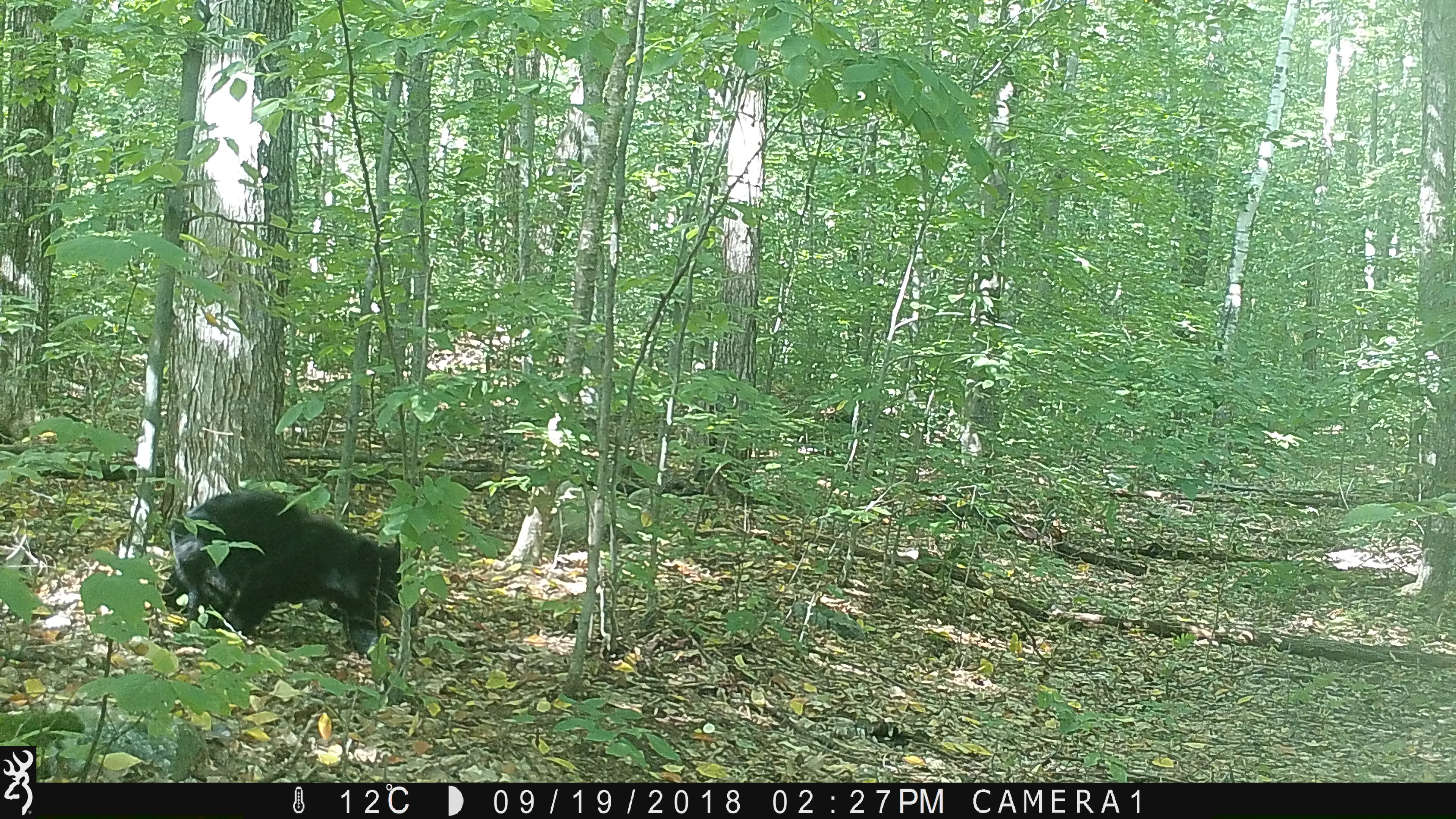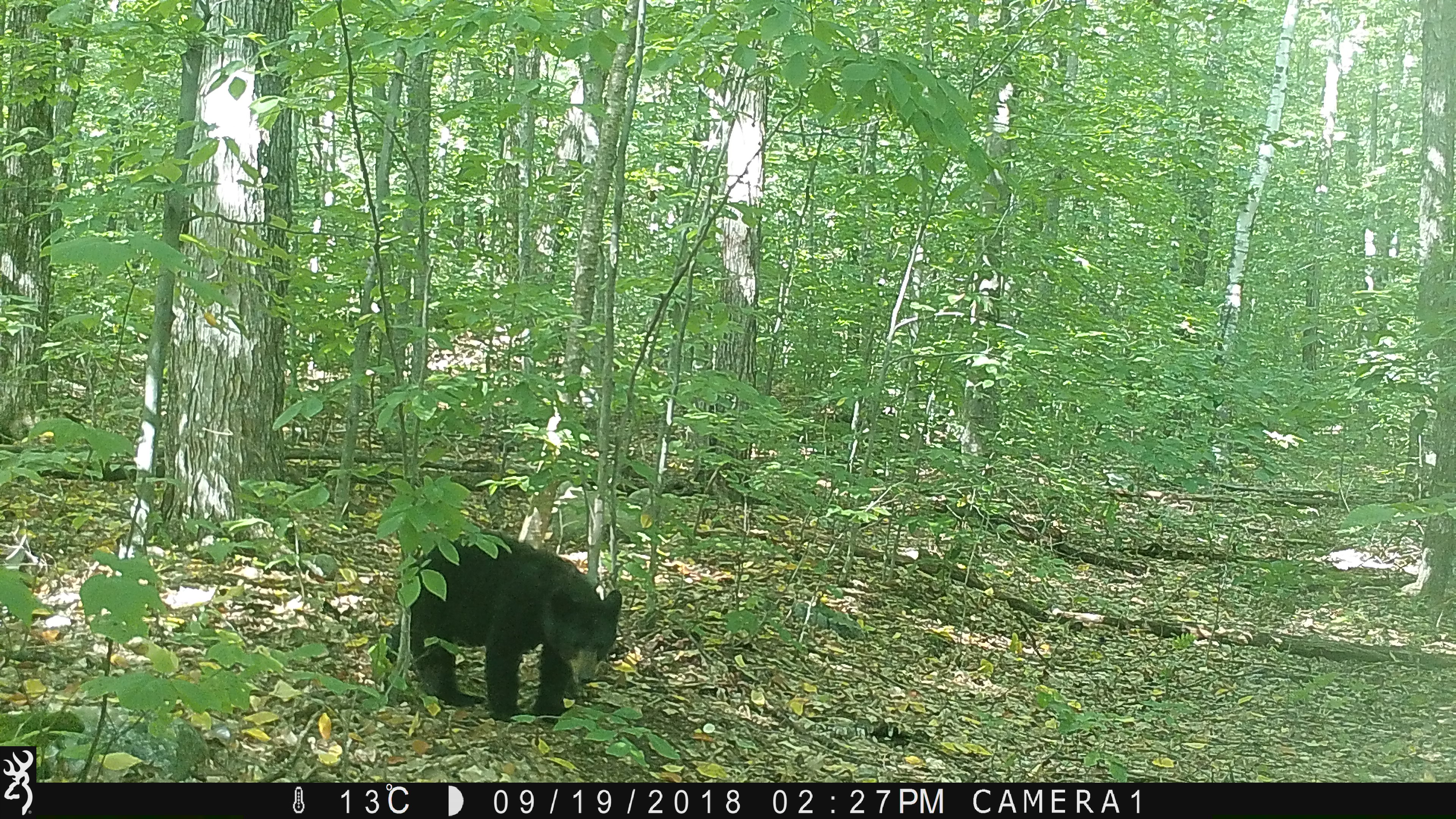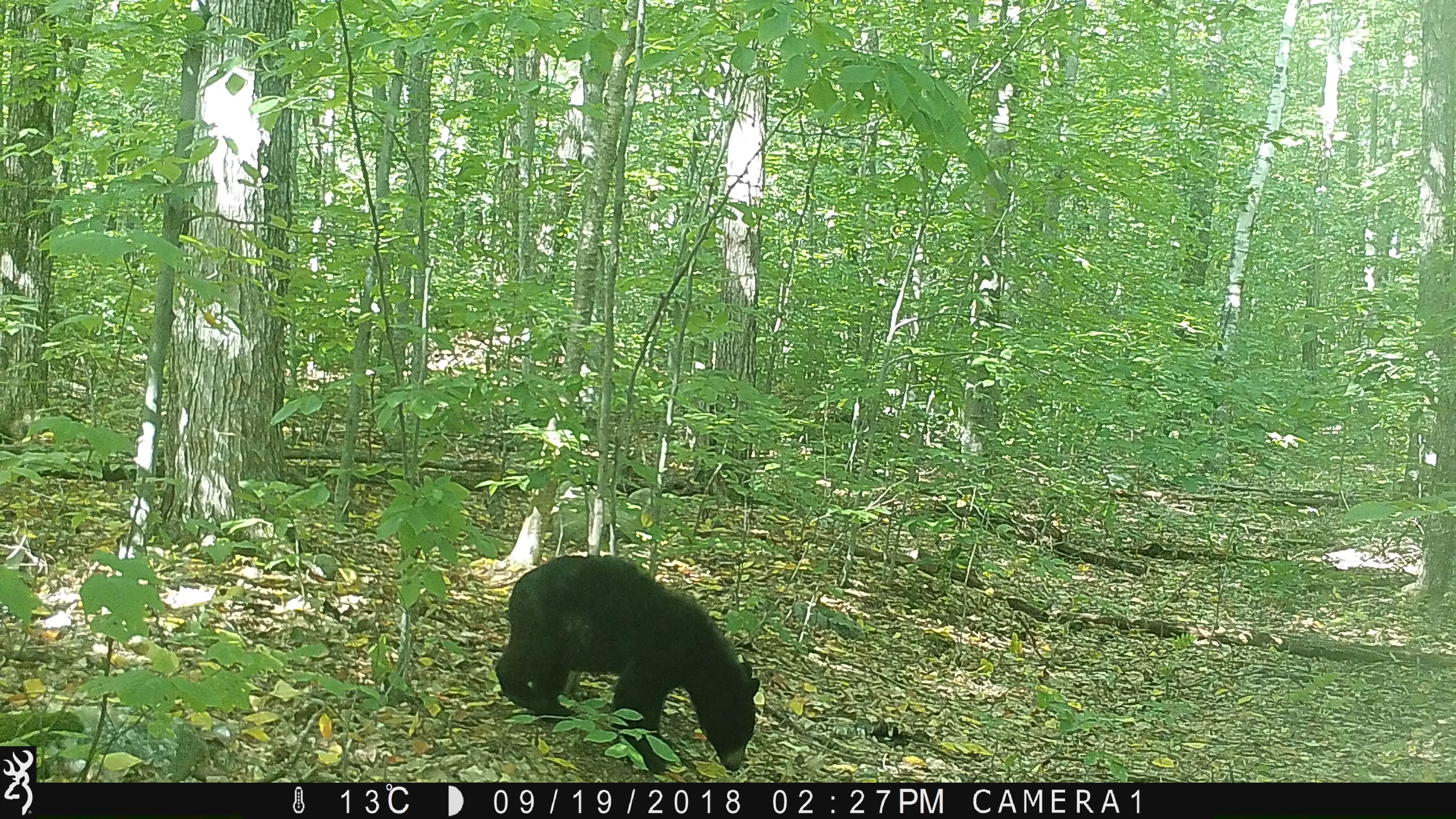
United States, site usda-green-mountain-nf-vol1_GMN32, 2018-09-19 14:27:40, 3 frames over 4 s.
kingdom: Animalia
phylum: Chordata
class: Mammalia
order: Carnivora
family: Ursidae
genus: Ursus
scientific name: Ursus americanus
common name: black bear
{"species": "black bear (Ursus americanus)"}